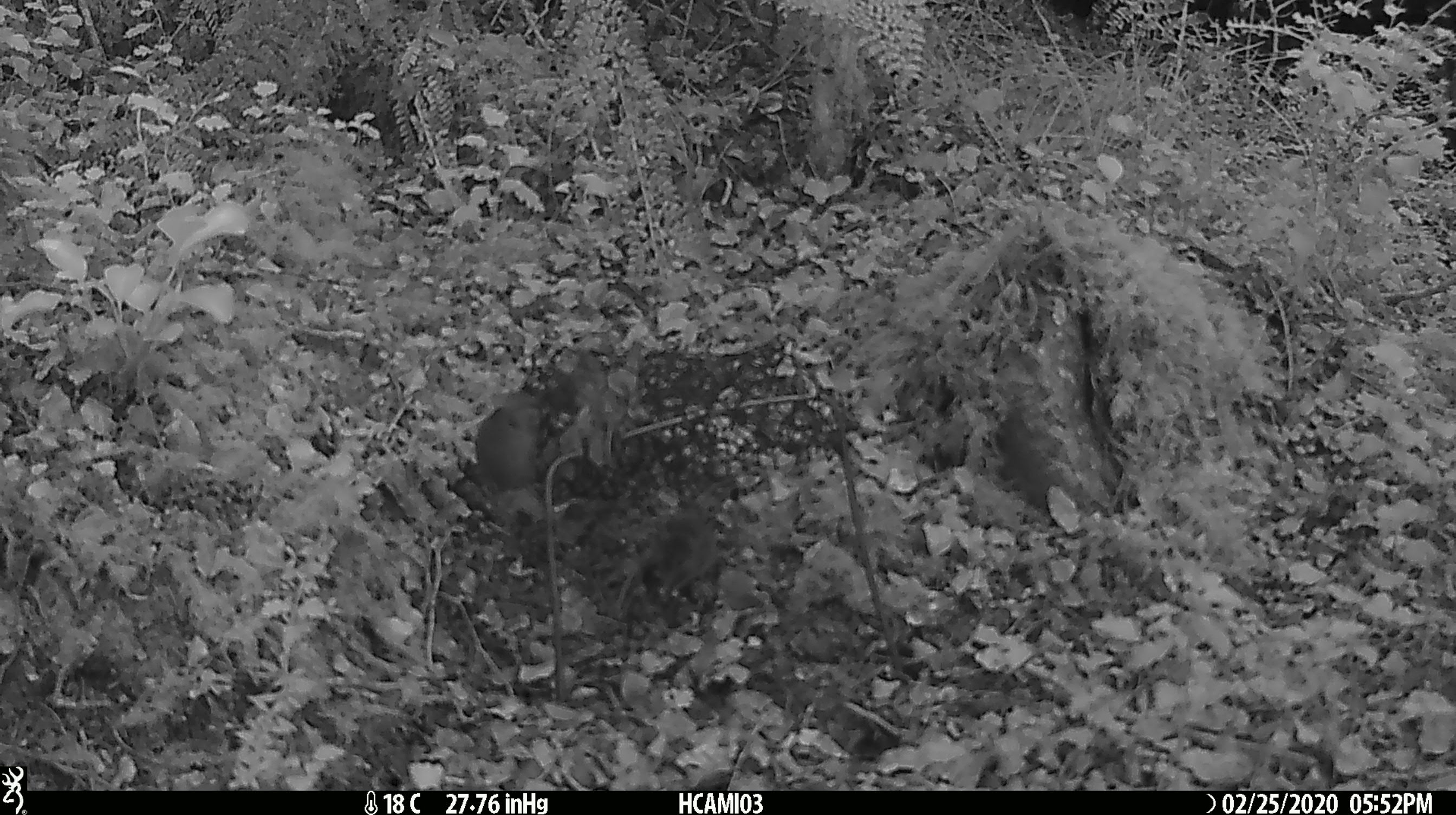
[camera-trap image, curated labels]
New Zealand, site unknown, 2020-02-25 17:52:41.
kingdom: Animalia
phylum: Chordata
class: Mammalia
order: Rodentia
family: Muridae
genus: Mus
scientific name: Mus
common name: mouse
Mouse (Mus).